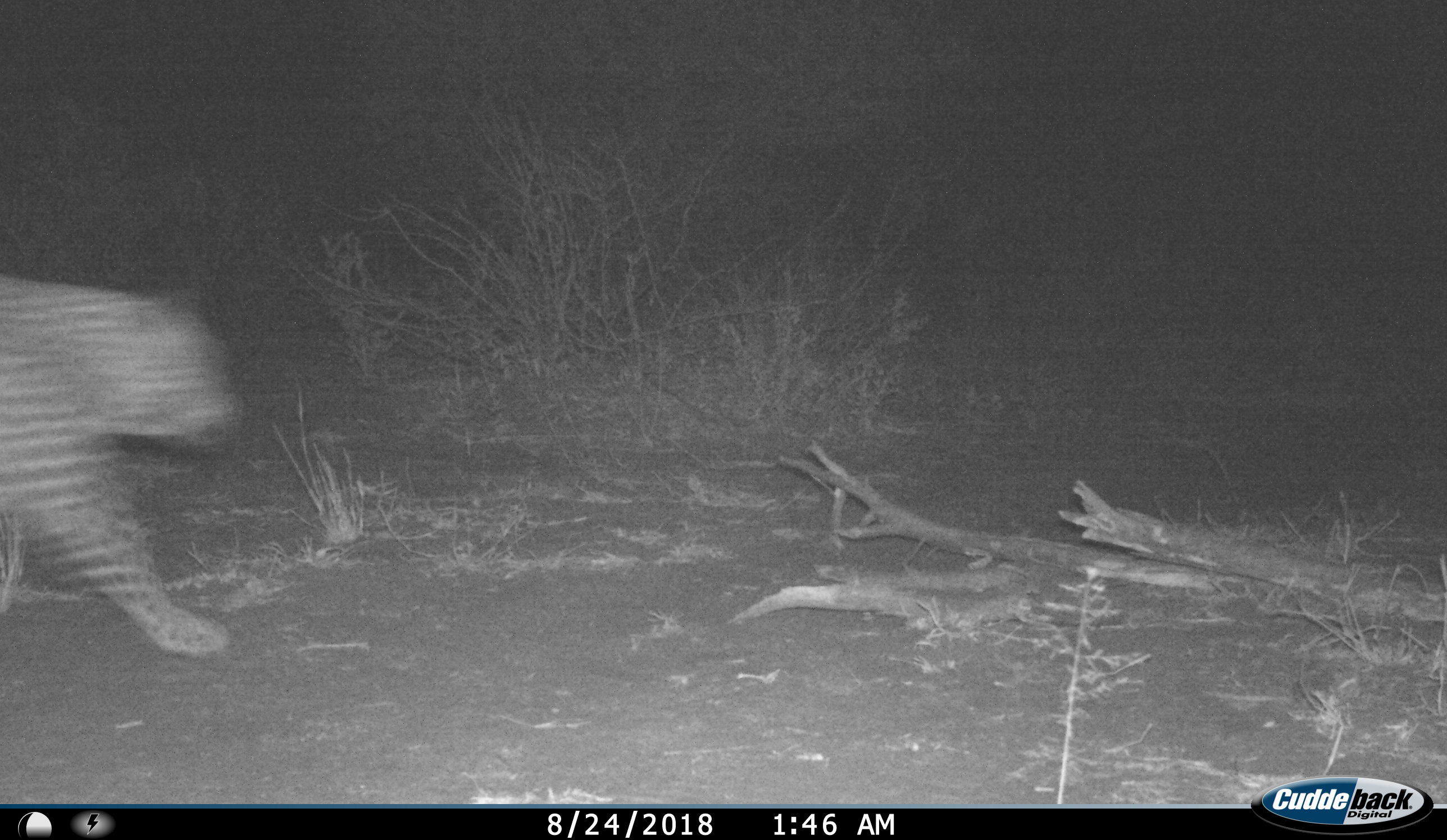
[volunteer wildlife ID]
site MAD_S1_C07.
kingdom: Animalia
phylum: Chordata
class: Mammalia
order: Carnivora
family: Felidae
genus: Panthera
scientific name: Panthera pardus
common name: leopard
Leopard (Panthera pardus), count 1. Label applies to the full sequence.